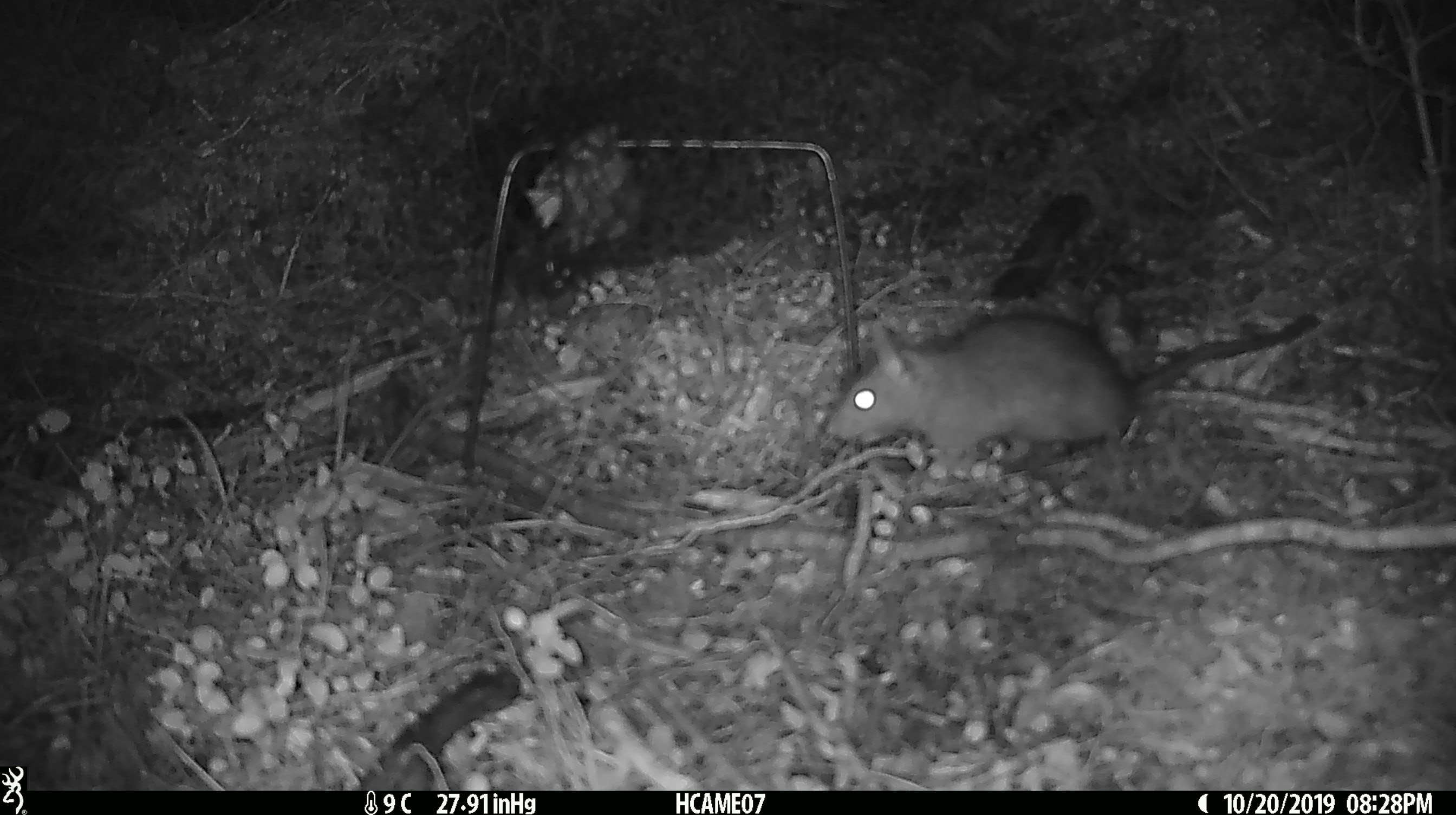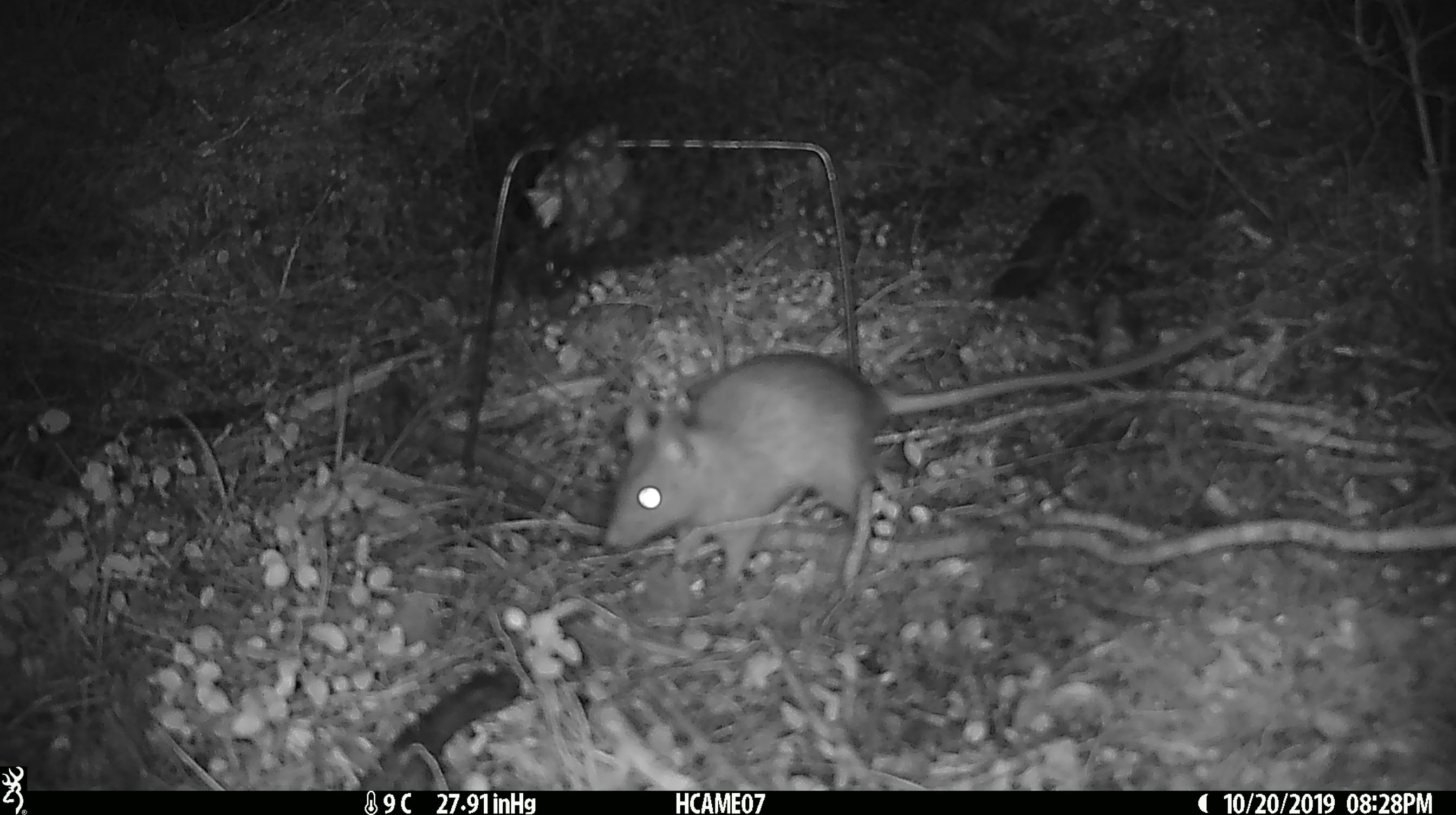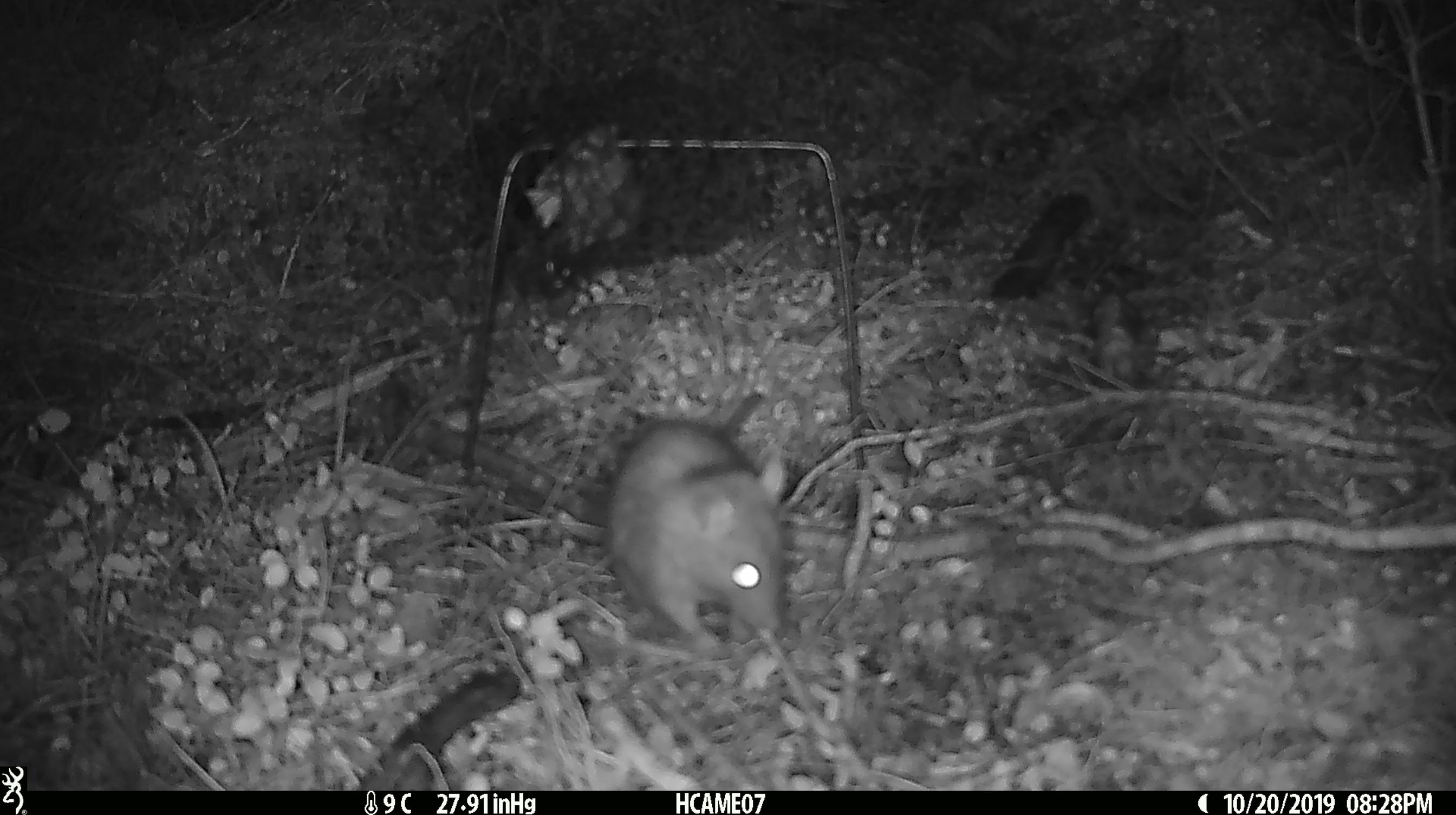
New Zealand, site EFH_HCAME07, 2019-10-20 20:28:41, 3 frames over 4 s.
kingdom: Animalia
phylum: Chordata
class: Mammalia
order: Rodentia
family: Muridae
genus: Rattus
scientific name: Rattus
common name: rat